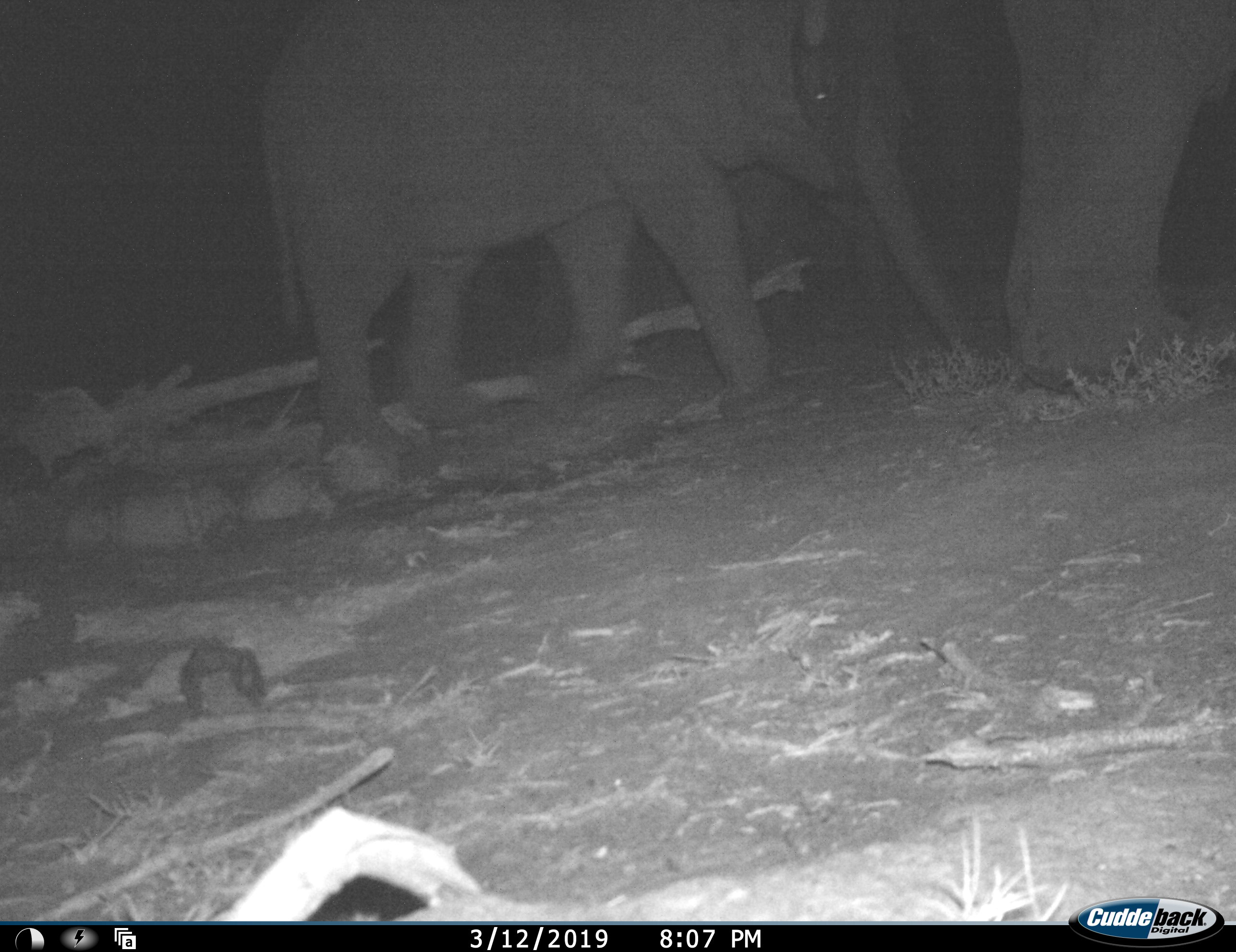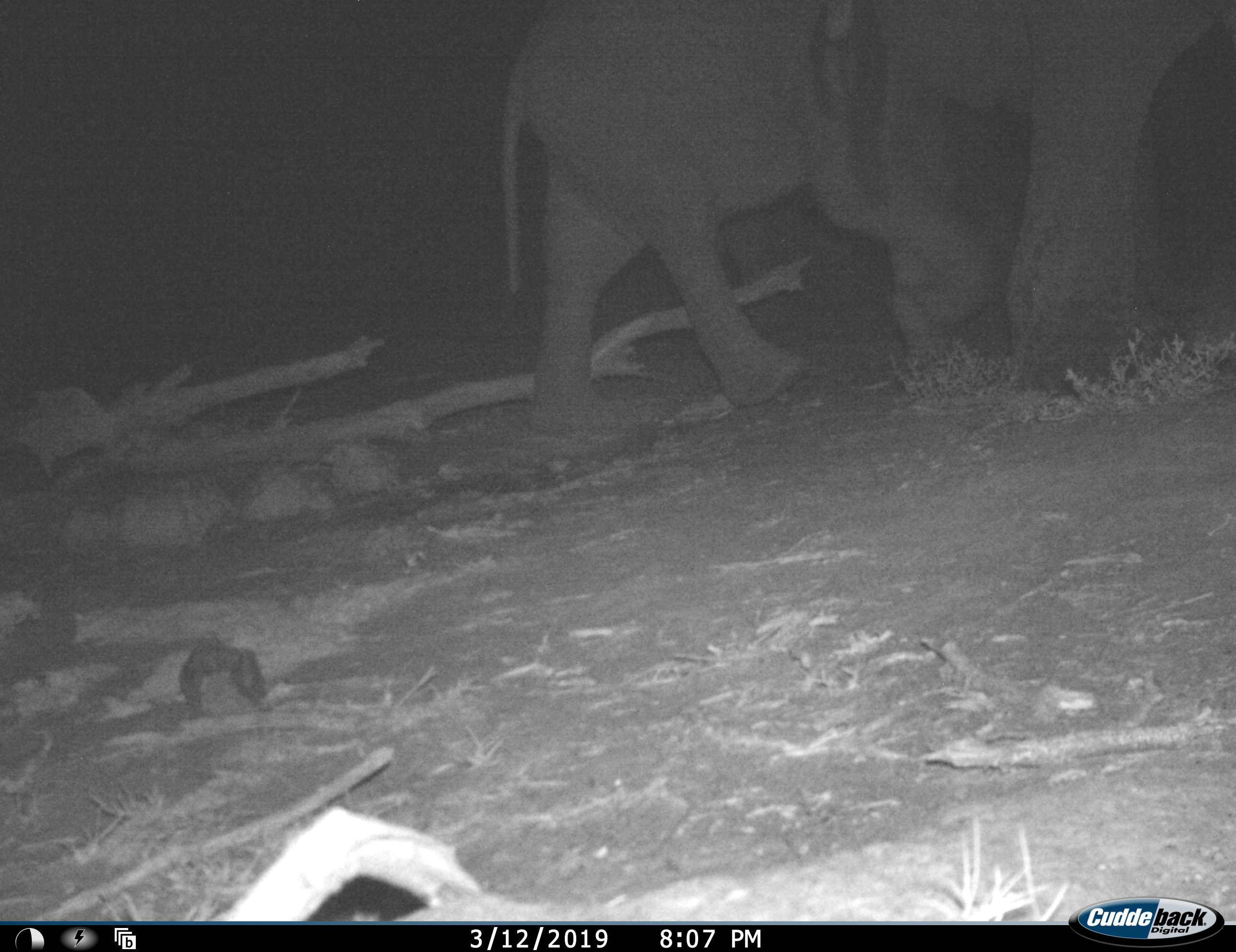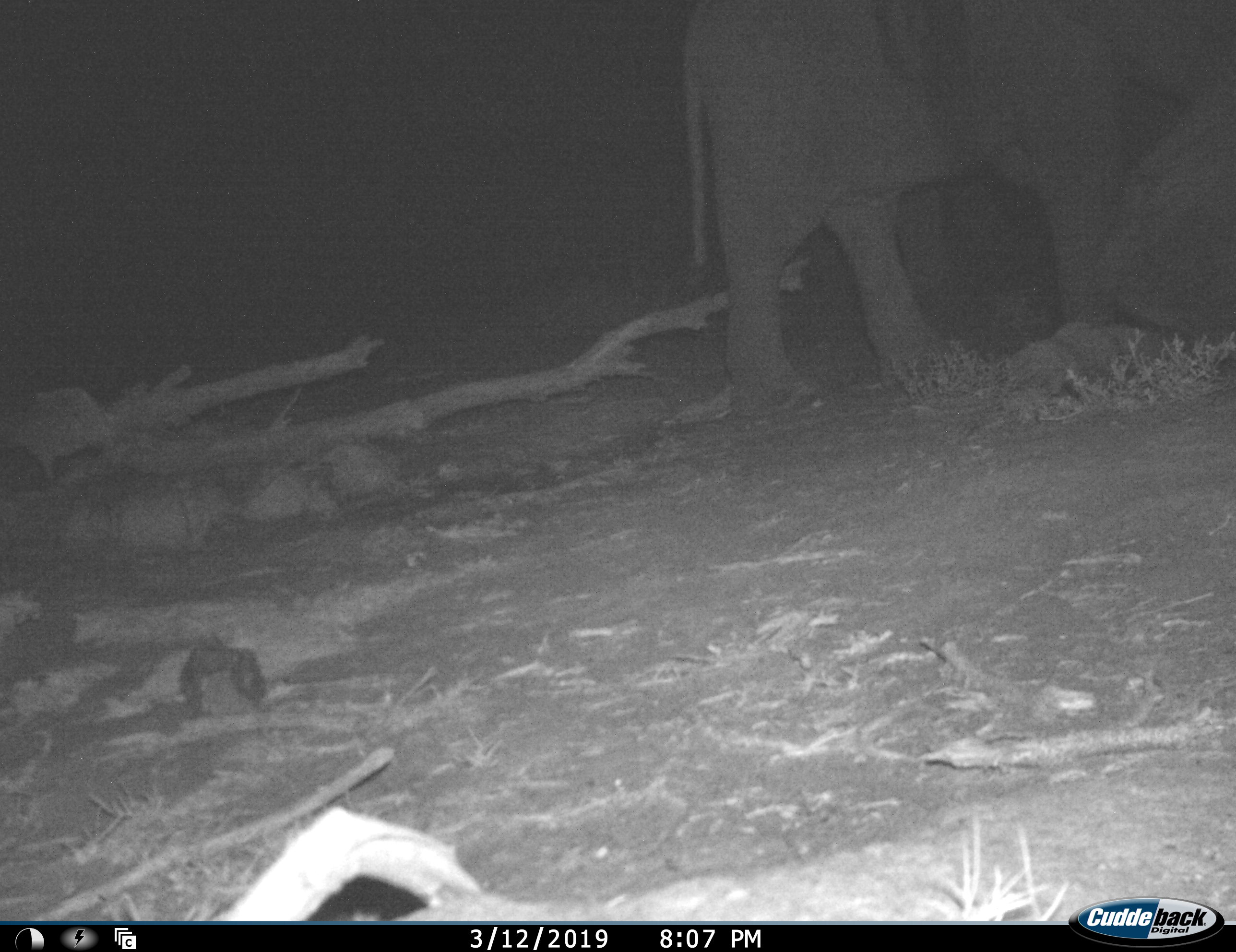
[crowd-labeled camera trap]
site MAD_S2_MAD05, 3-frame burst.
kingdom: Animalia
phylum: Chordata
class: Mammalia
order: Proboscidea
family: Elephantidae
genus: Loxodonta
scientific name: Loxodonta africana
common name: african bush elephant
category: elephant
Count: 2.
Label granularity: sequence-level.